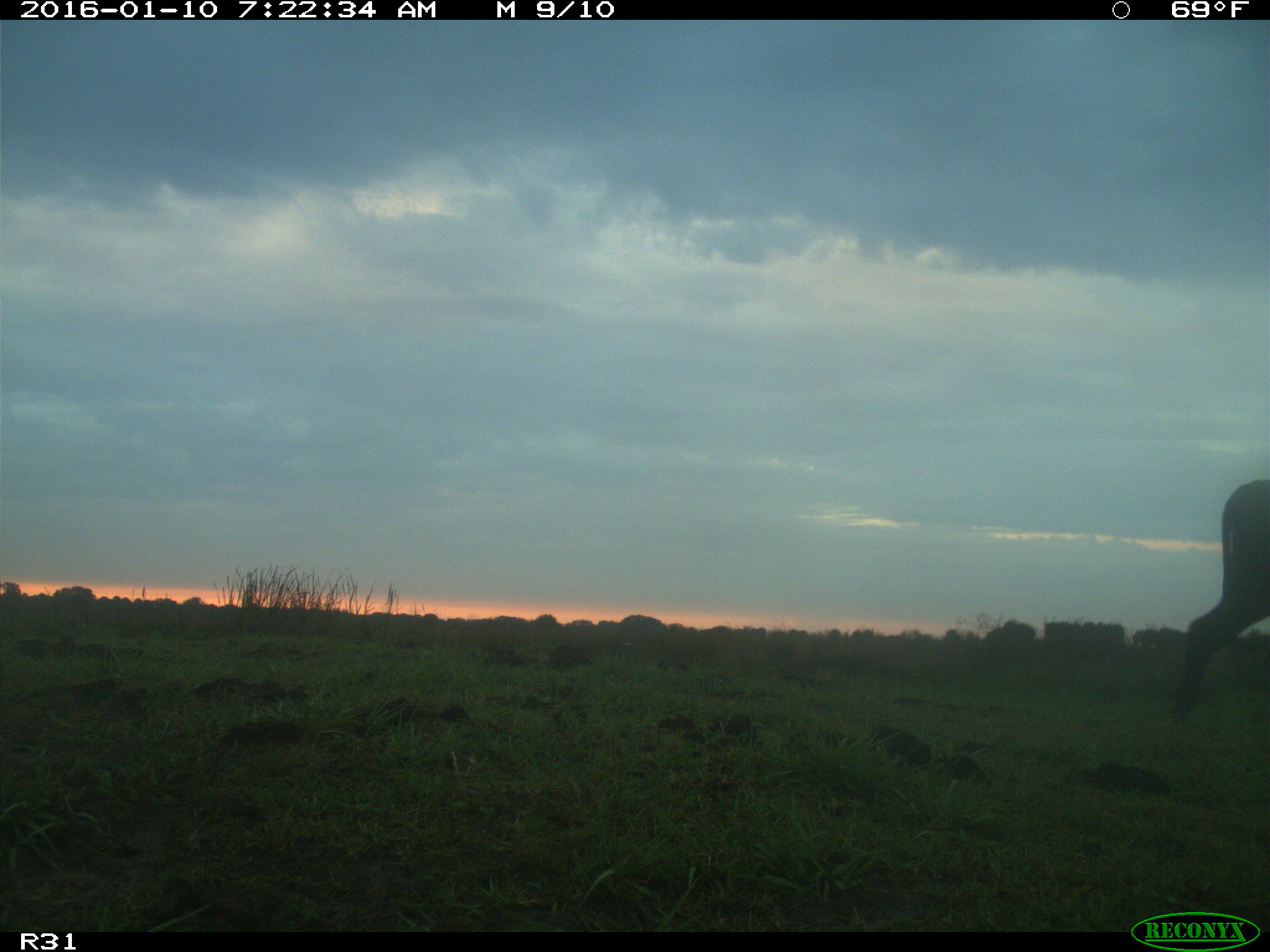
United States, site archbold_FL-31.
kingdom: Animalia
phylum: Chordata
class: Mammalia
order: Artiodactyla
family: Bovidae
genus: Bos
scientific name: Bos taurus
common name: domestic cow